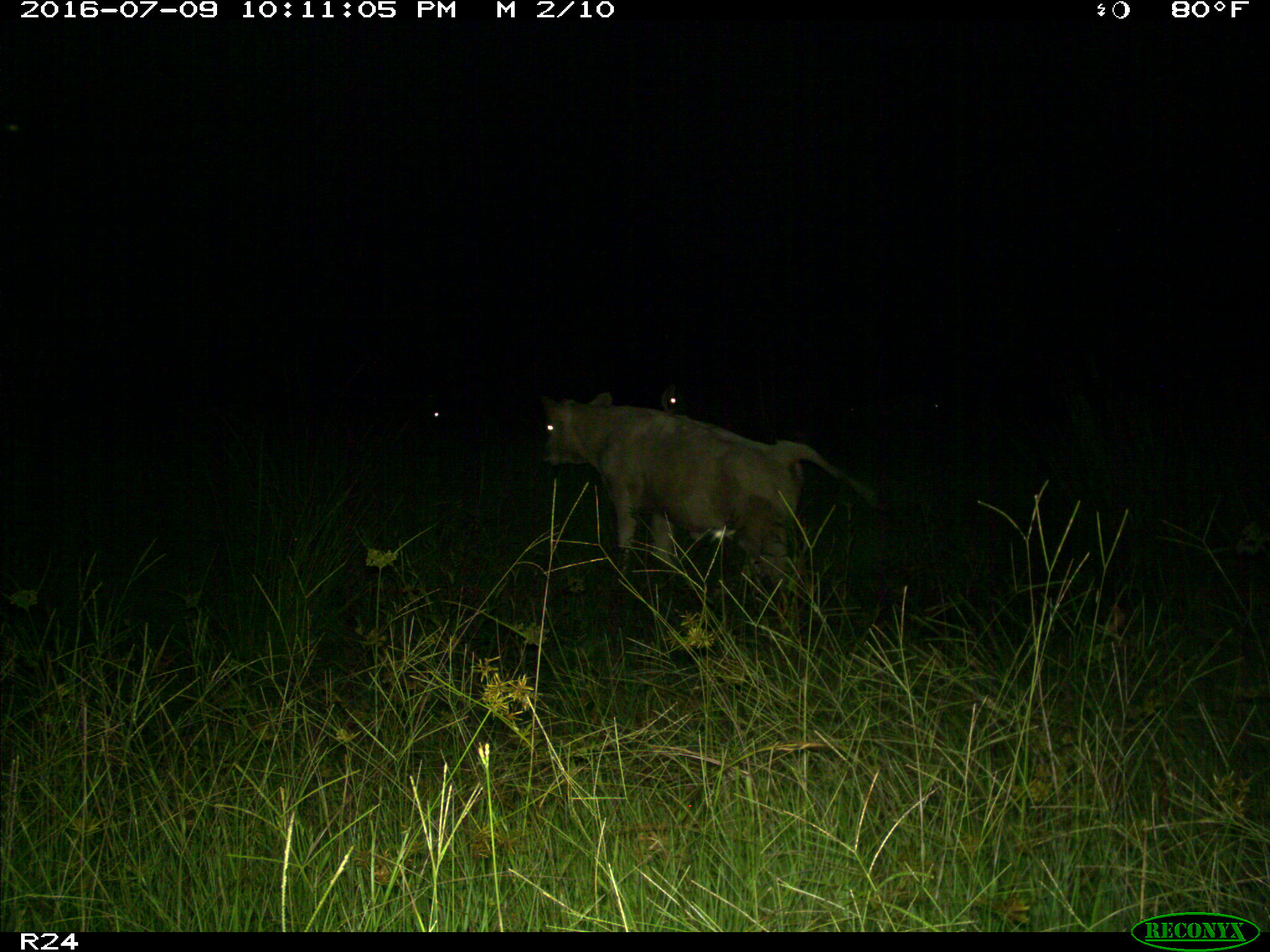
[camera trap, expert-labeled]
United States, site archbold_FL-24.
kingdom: Animalia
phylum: Chordata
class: Mammalia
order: Artiodactyla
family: Bovidae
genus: Bos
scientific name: Bos taurus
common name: domestic cow